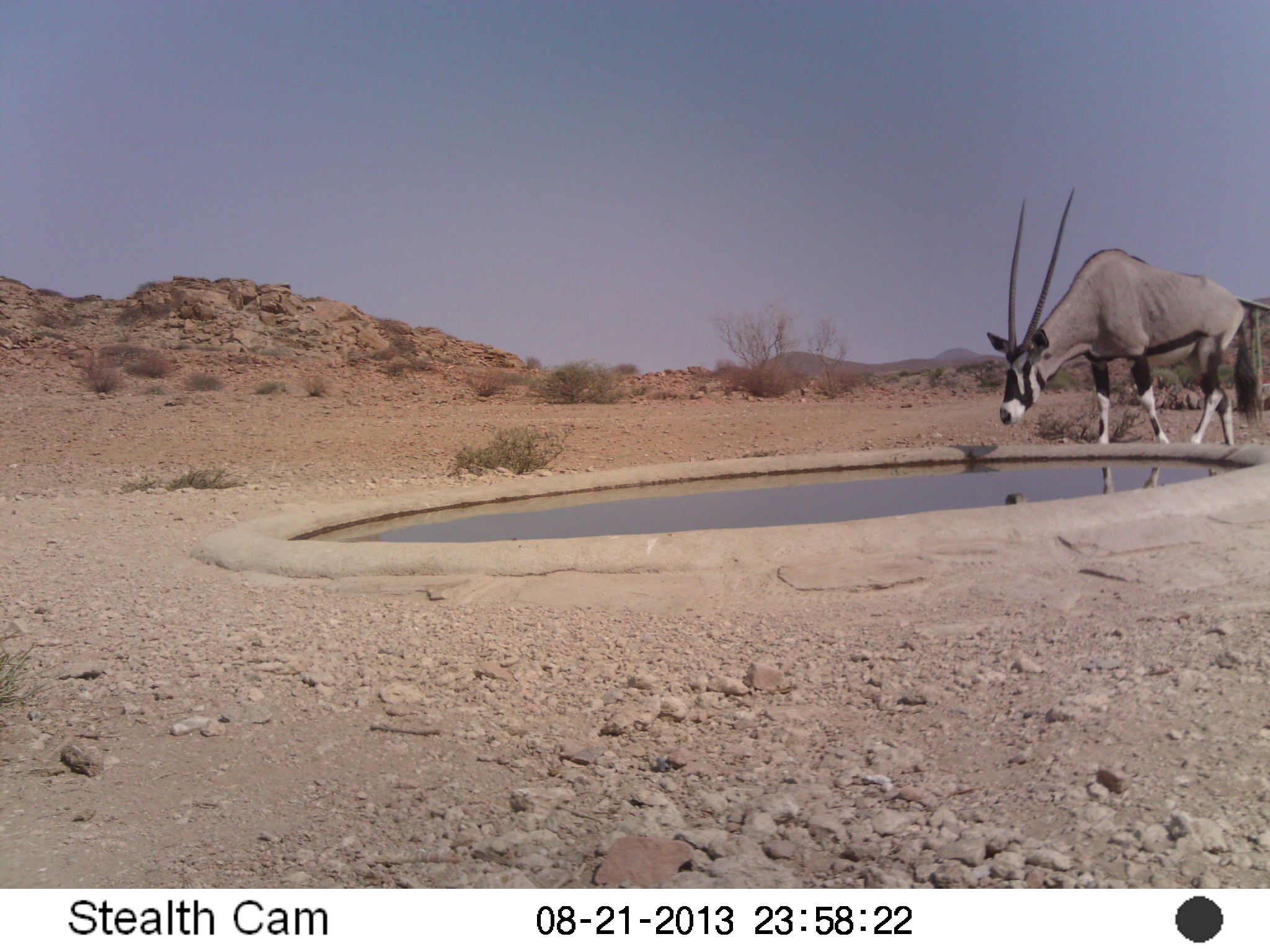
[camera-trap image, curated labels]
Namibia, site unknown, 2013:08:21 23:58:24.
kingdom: Animalia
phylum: Chordata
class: Mammalia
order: Artiodactyla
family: Bovidae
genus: Oryx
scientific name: Oryx gazella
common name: gemsbok